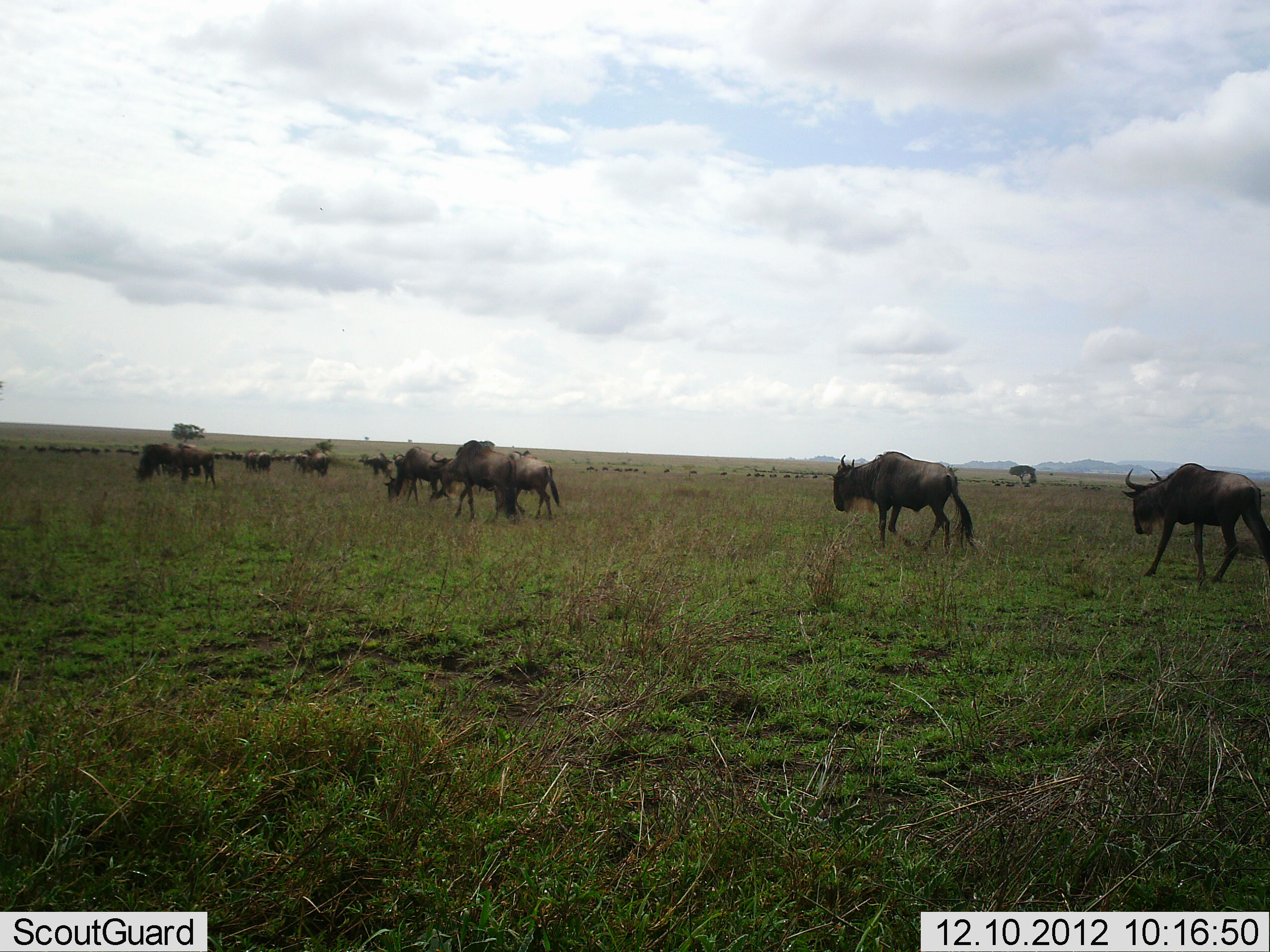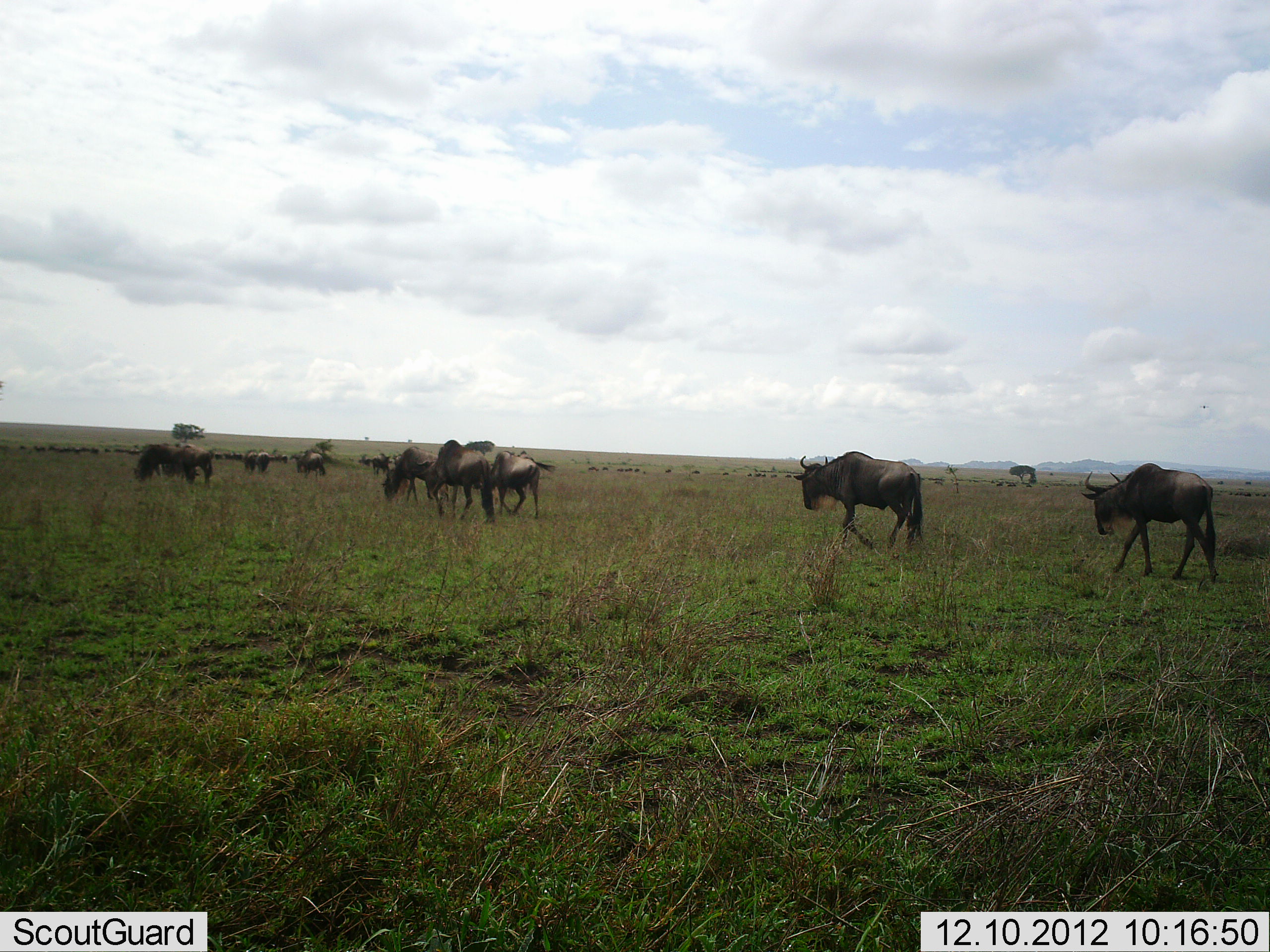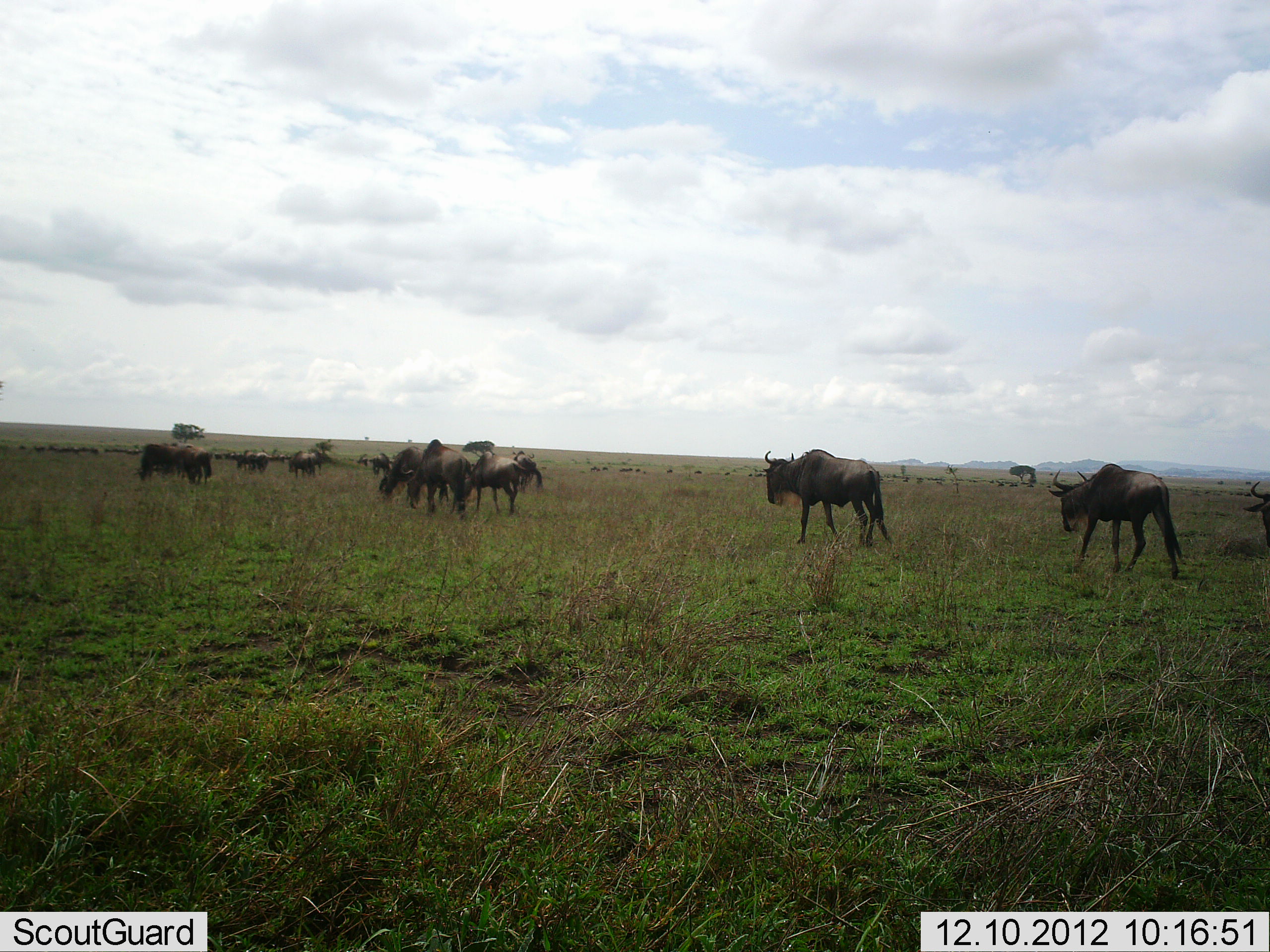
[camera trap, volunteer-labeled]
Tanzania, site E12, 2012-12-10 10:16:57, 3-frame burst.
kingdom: Animalia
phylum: Chordata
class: Mammalia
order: Artiodactyla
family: Bovidae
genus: Connochaetes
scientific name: Connochaetes taurinus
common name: blue wildebeest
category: wildebeest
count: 11-50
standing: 10%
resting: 0%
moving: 90%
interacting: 0%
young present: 0%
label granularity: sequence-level